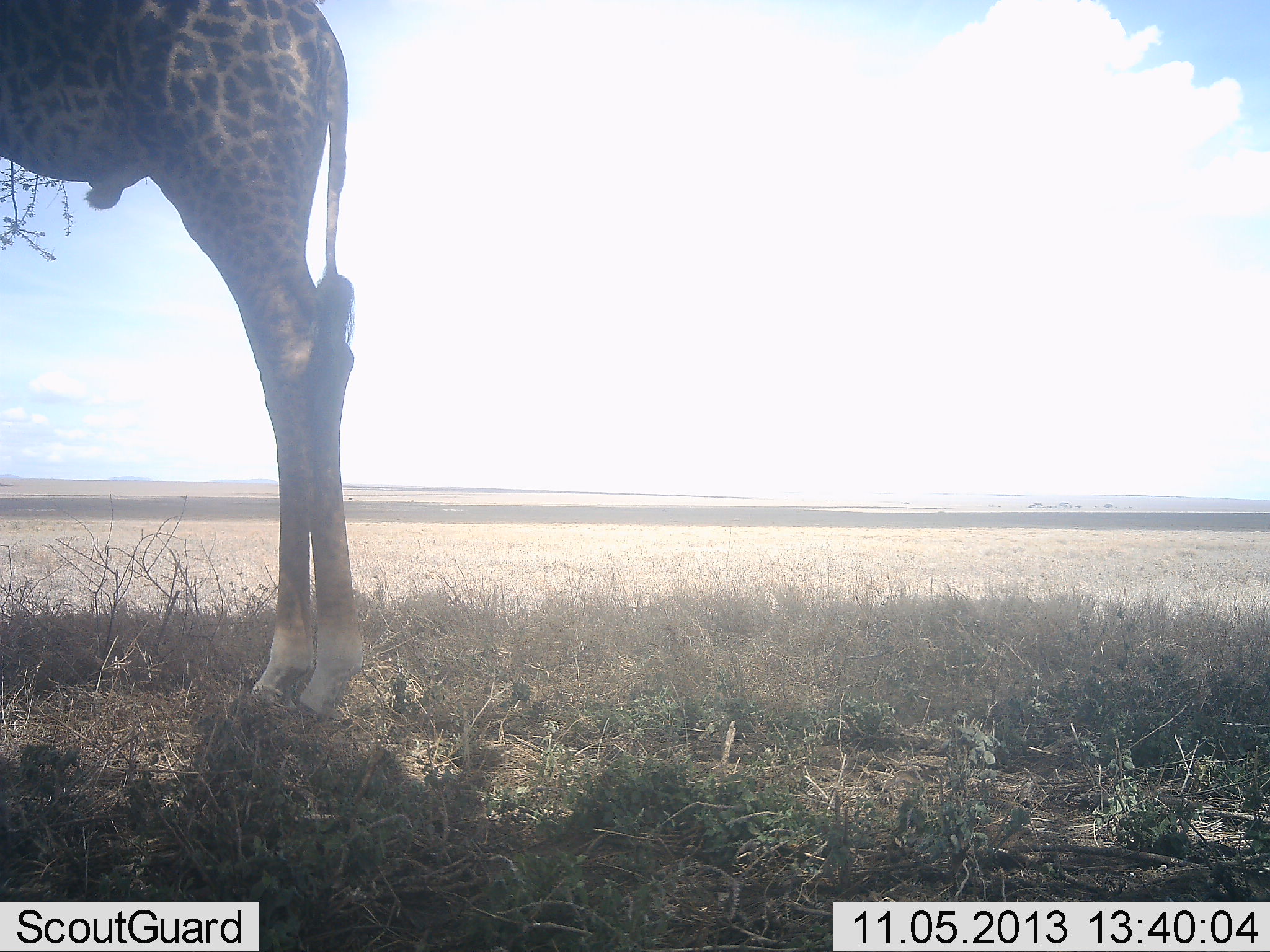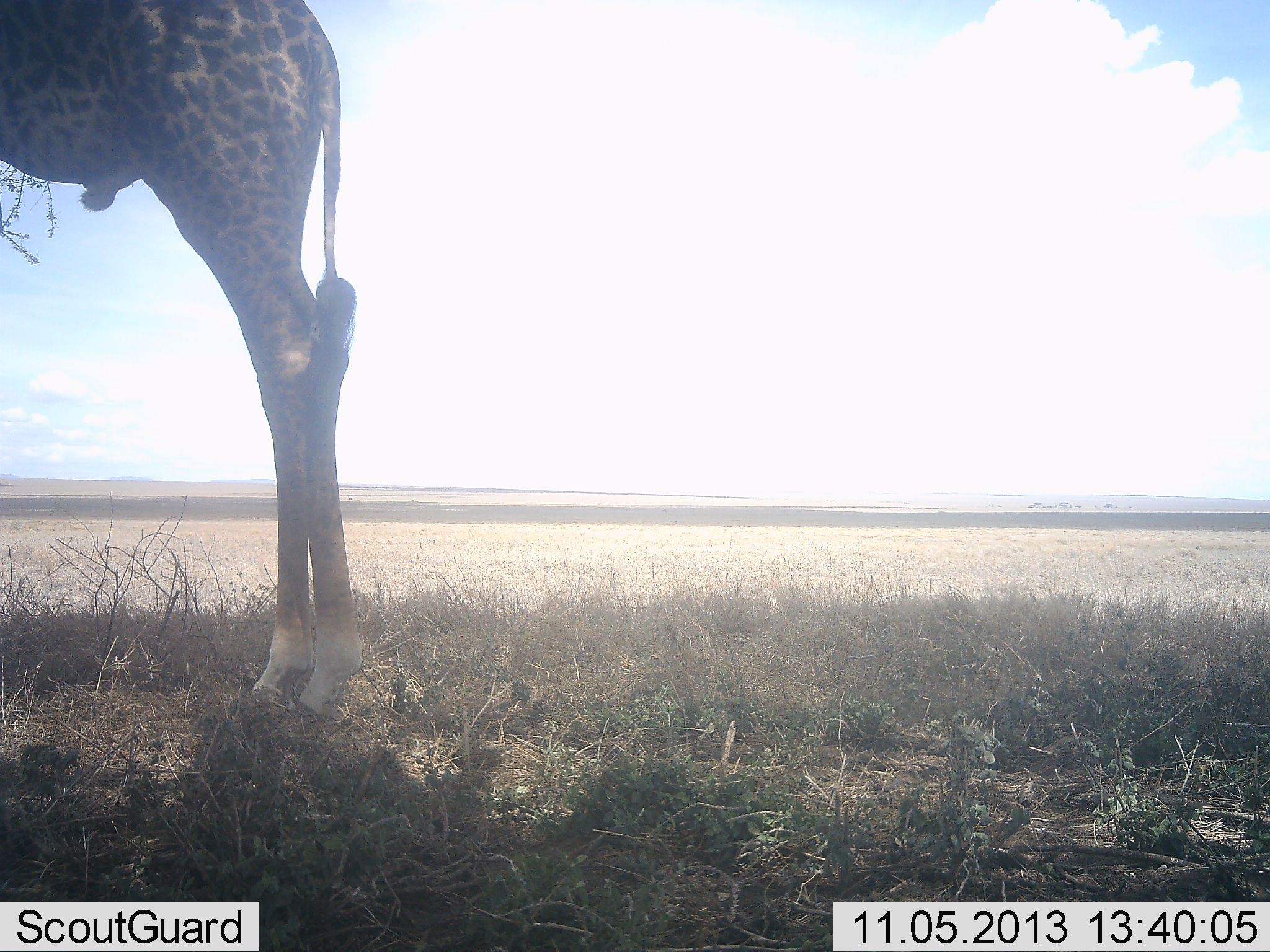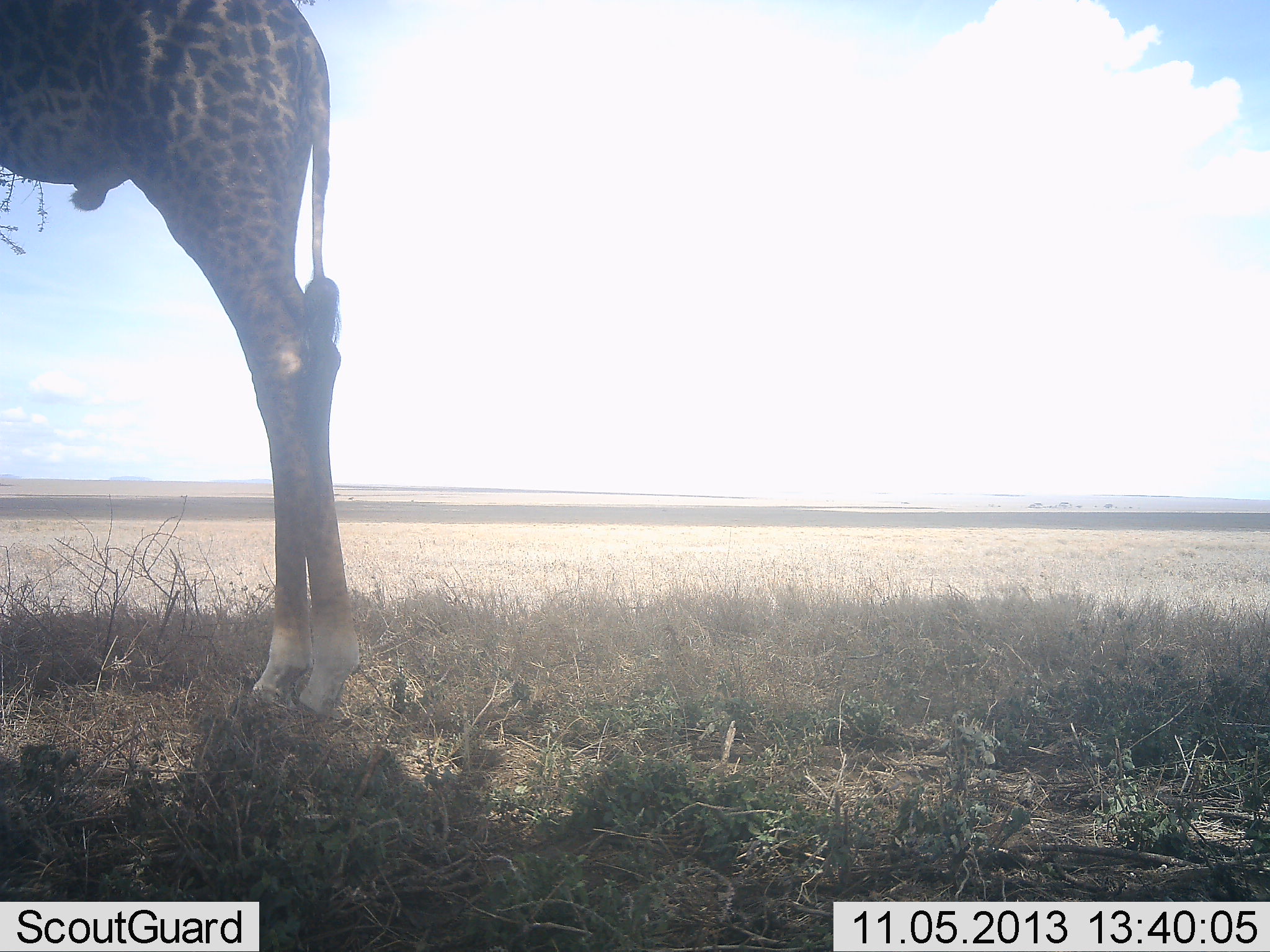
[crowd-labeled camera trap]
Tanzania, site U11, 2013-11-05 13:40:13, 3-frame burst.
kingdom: Animalia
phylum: Chordata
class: Mammalia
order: Artiodactyla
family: Giraffidae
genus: Giraffa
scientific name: Giraffa camelopardalis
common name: giraffe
Giraffe (Giraffa camelopardalis), count 1. Behavior (volunteer vote fractions): standing 93%, resting 0%, moving 0%, interacting 0%. Young present (vote fraction): 0%. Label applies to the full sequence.